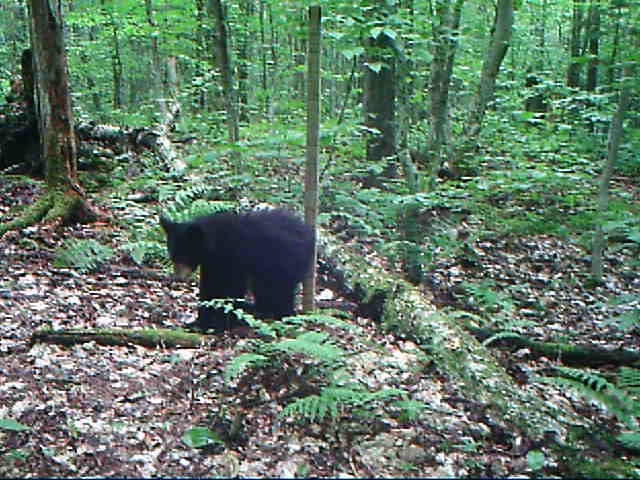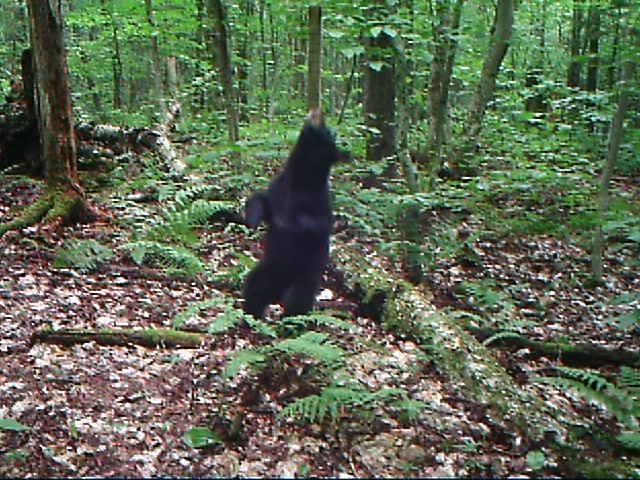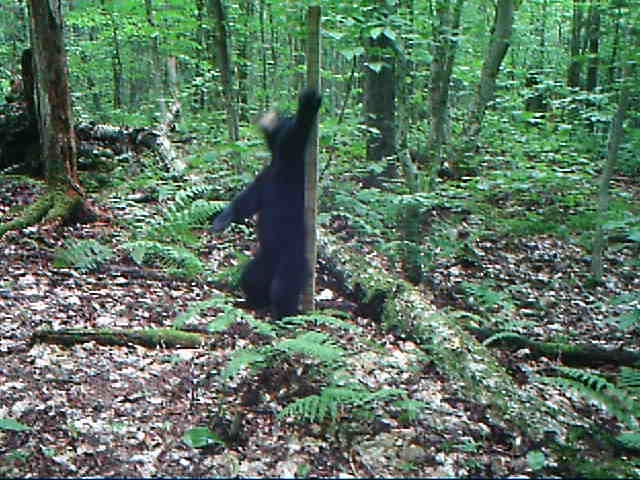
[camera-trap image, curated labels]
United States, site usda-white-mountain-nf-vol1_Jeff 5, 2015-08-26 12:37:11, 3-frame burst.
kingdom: Animalia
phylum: Chordata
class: Mammalia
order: Carnivora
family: Ursidae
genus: Ursus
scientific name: Ursus americanus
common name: black bear